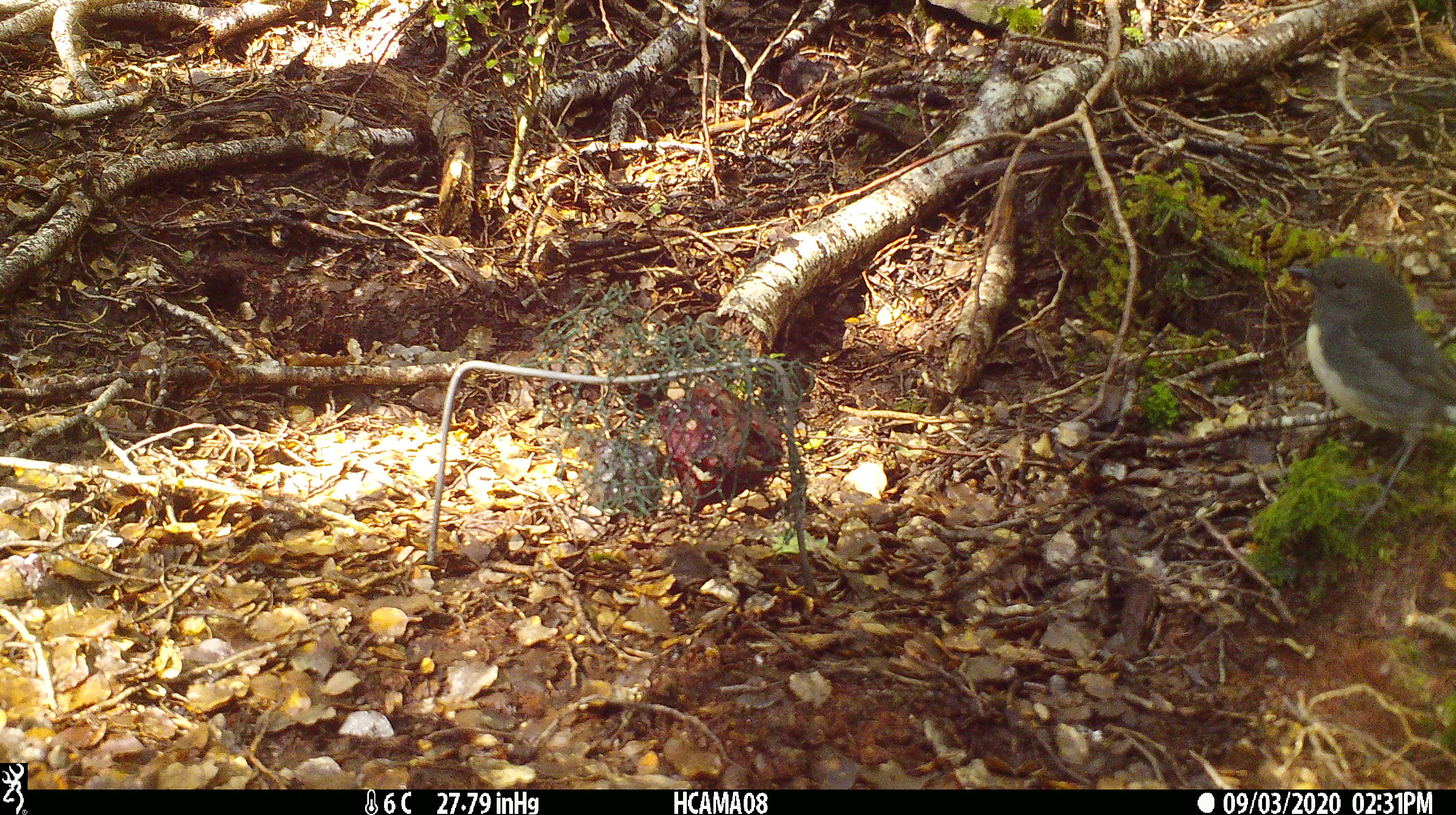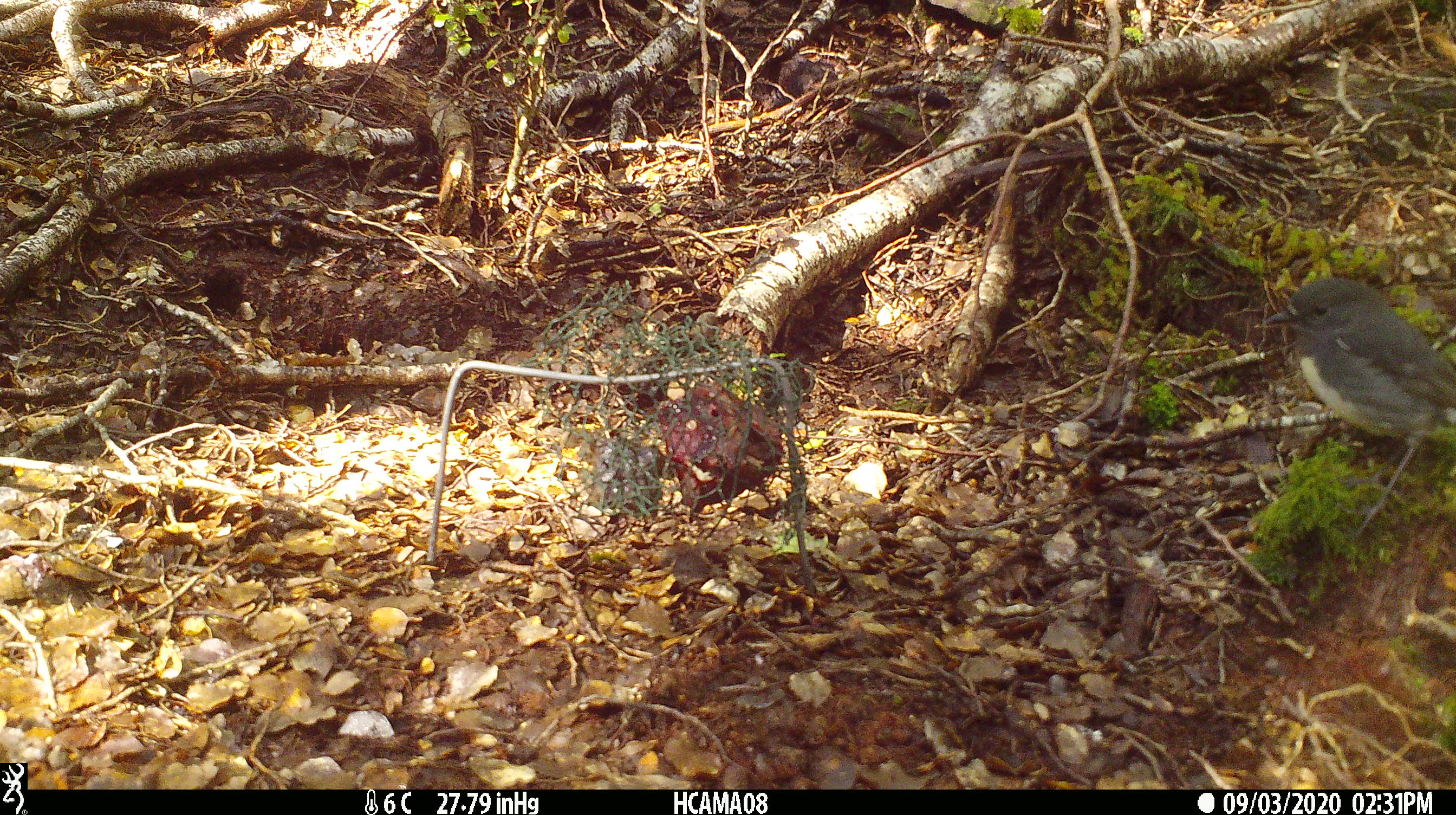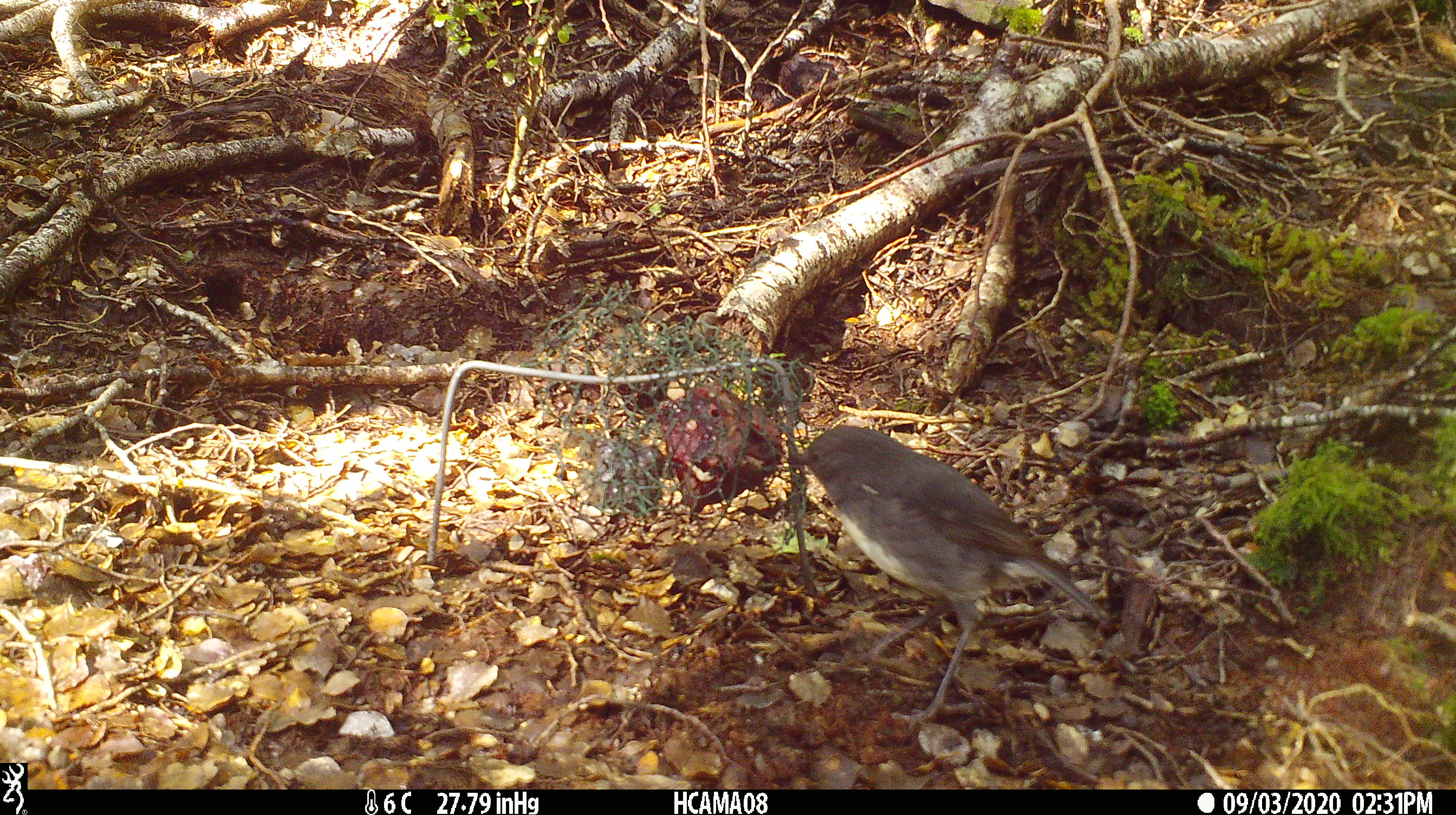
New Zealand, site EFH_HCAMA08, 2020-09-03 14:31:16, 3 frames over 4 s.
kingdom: Animalia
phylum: Chordata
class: Aves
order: Passeriformes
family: Petroicidae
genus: Petroica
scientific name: Petroica australis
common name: new zealand robin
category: robin